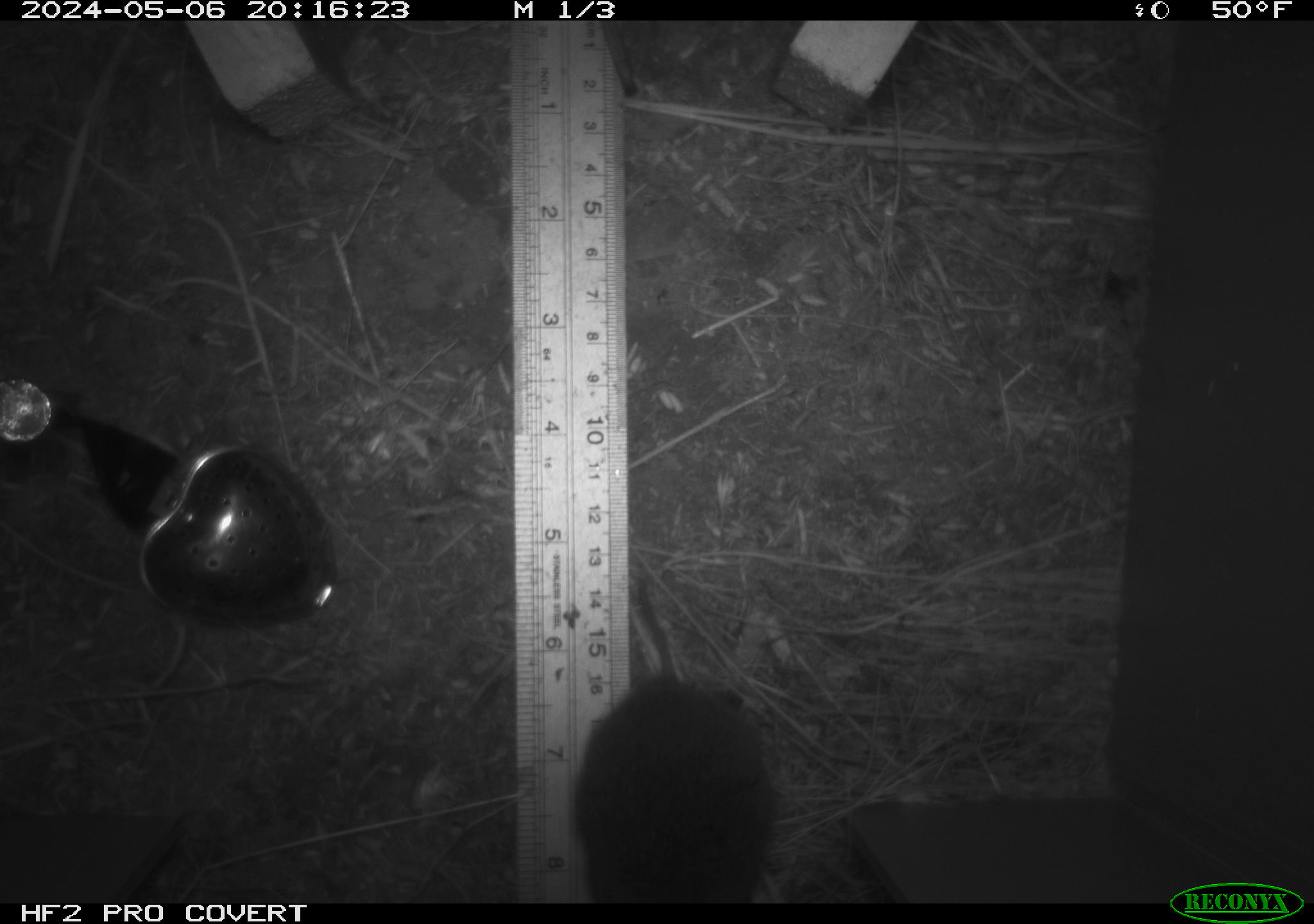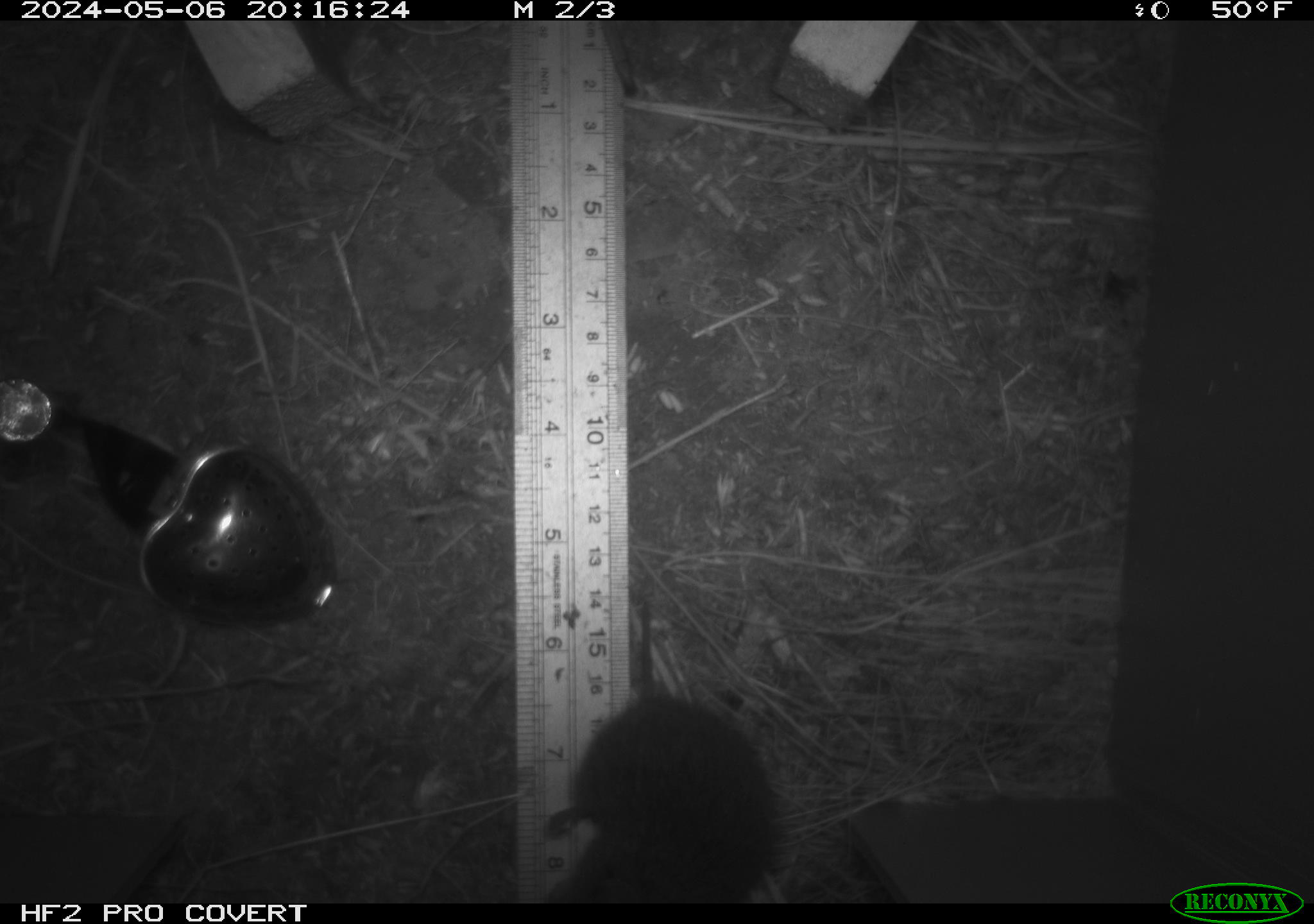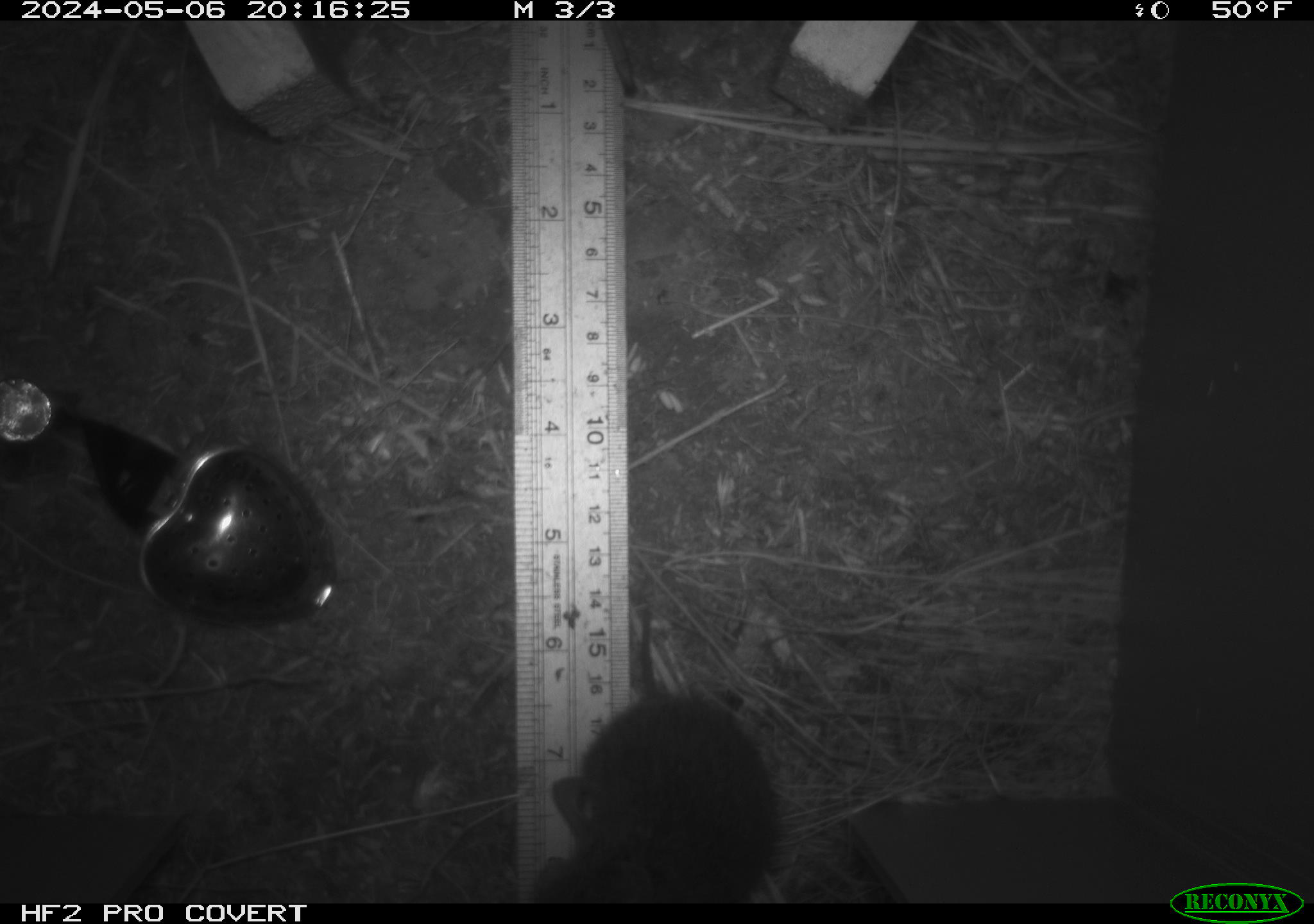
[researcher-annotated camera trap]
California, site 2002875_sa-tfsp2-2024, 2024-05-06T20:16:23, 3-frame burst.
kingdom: Animalia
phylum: Chordata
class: Mammalia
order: Rodentia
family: Cricetidae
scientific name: Arvicolinae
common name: voles, lemmings, and muskrats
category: arvicolinae subfamily